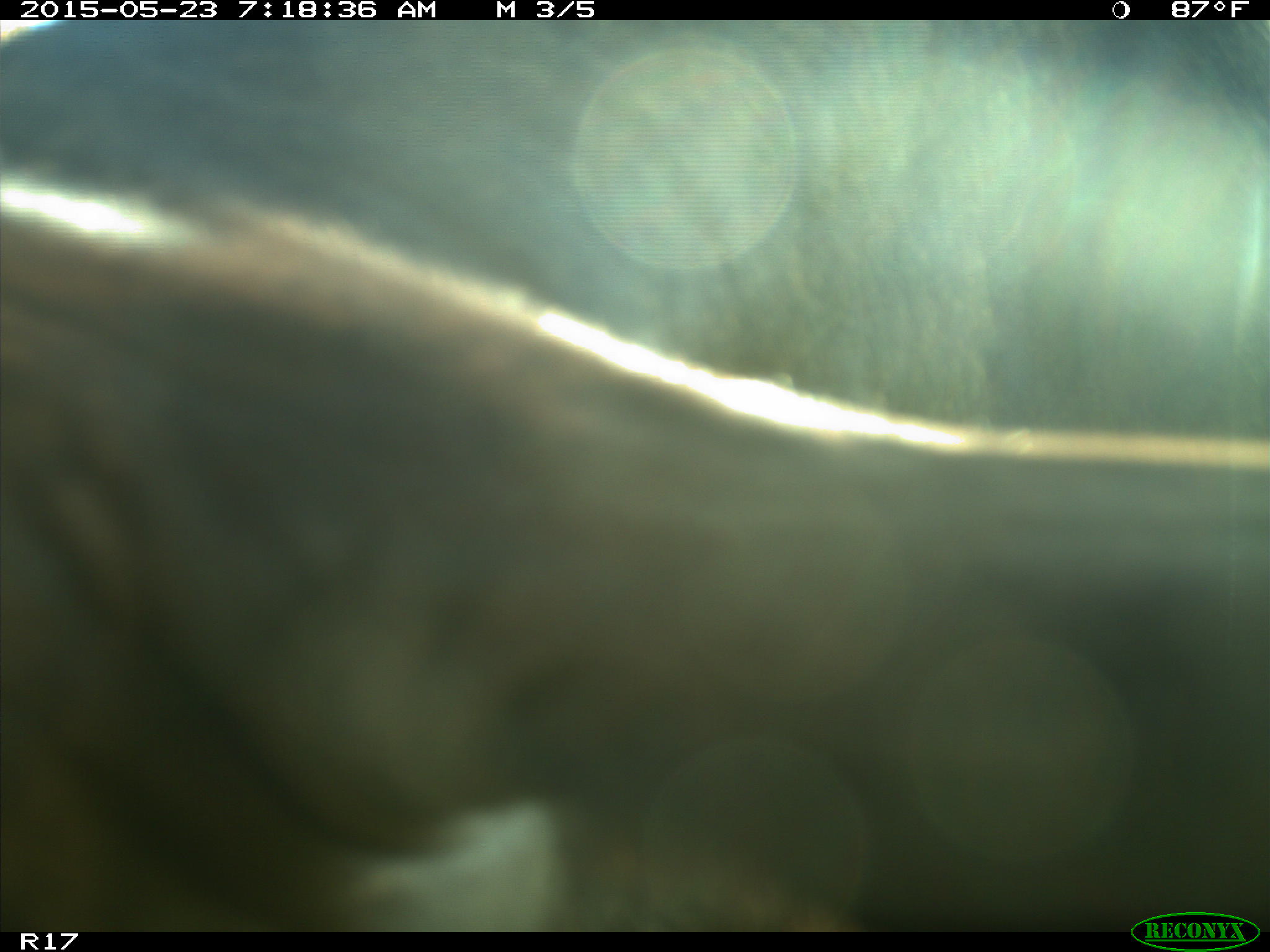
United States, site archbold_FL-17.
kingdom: Animalia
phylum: Chordata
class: Mammalia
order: Artiodactyla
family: Bovidae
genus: Bos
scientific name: Bos taurus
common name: domestic cow